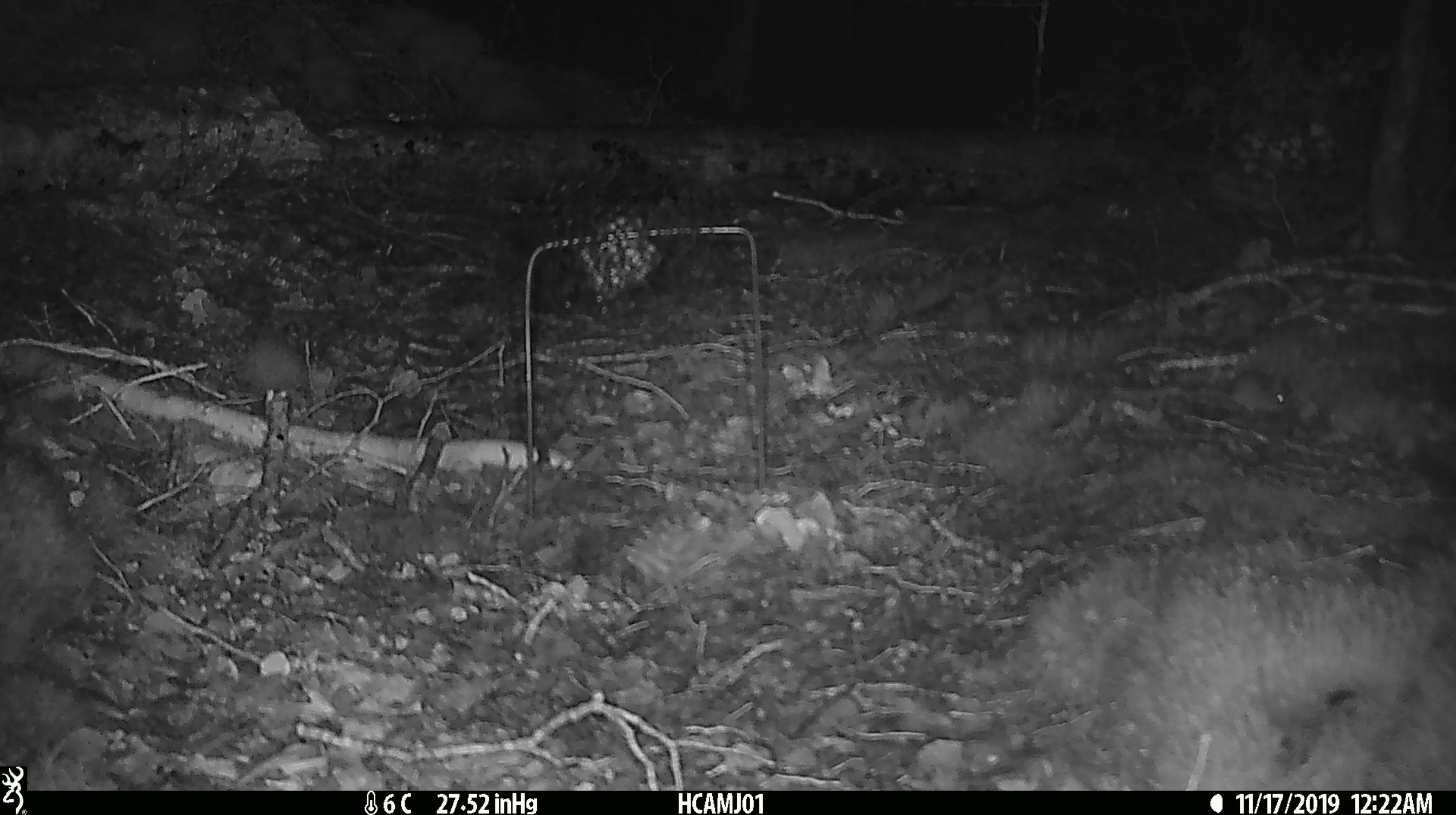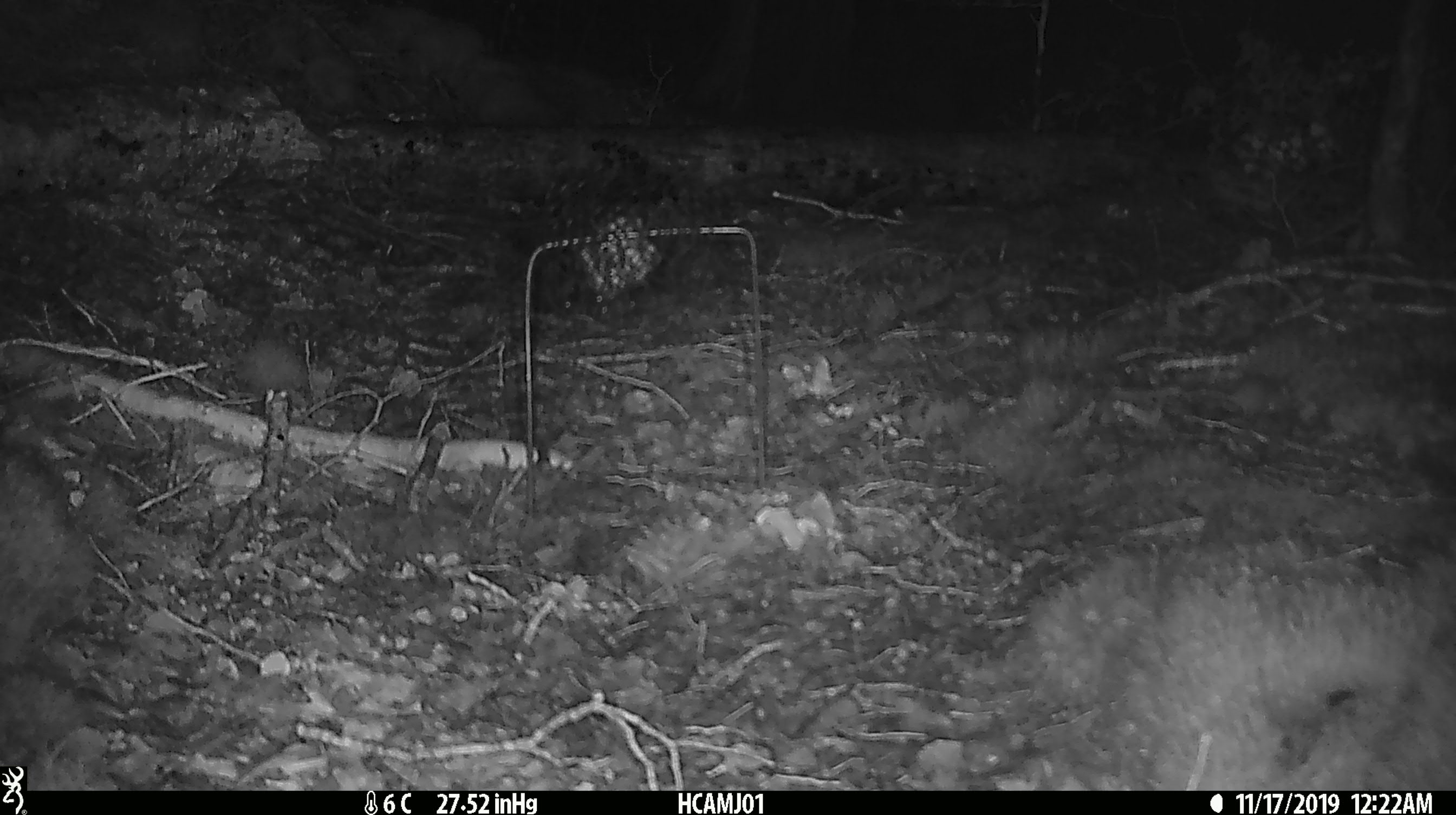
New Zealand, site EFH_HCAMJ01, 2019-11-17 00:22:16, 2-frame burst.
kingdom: Animalia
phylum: Chordata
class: Mammalia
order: Rodentia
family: Muridae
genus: Mus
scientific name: Mus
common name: mouse